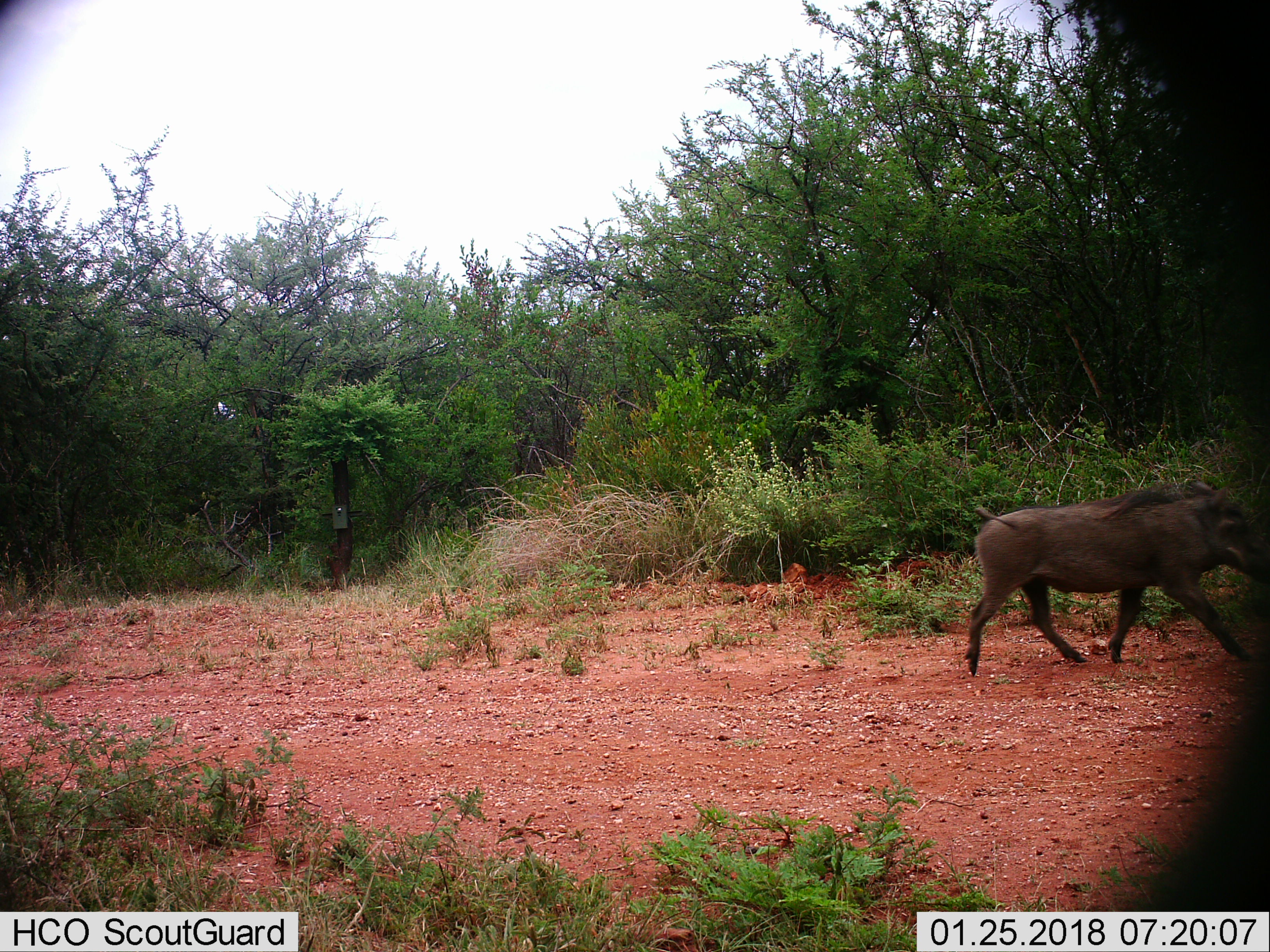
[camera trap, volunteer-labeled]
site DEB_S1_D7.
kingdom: Animalia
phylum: Chordata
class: Mammalia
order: Artiodactyla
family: Suidae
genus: Phacochoerus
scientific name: Phacochoerus africanus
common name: warthog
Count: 1.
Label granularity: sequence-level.